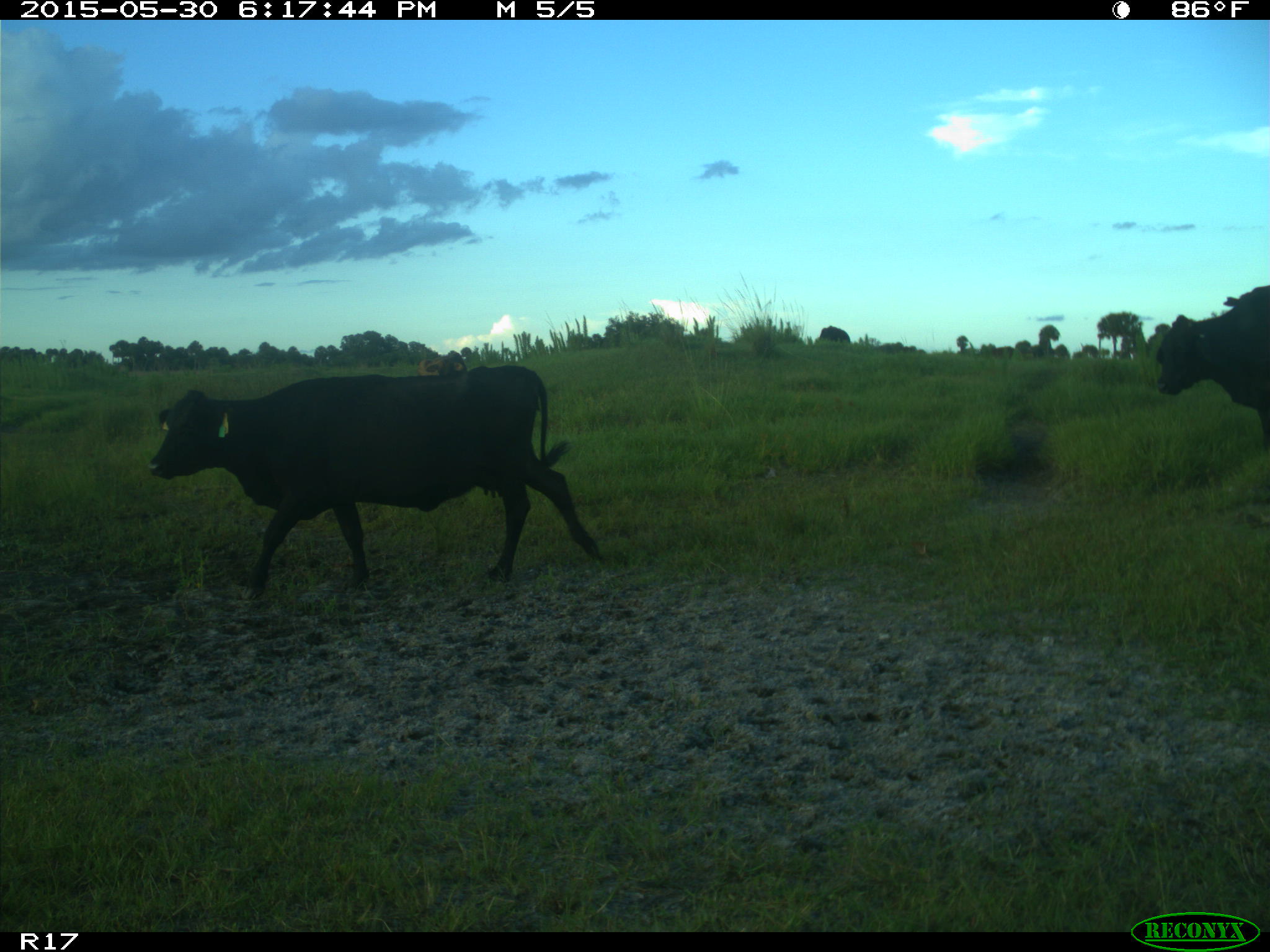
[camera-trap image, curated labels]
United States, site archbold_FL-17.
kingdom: Animalia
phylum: Chordata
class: Mammalia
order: Artiodactyla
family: Bovidae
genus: Bos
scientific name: Bos taurus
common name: domestic cow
Bos taurus (domestic cow).